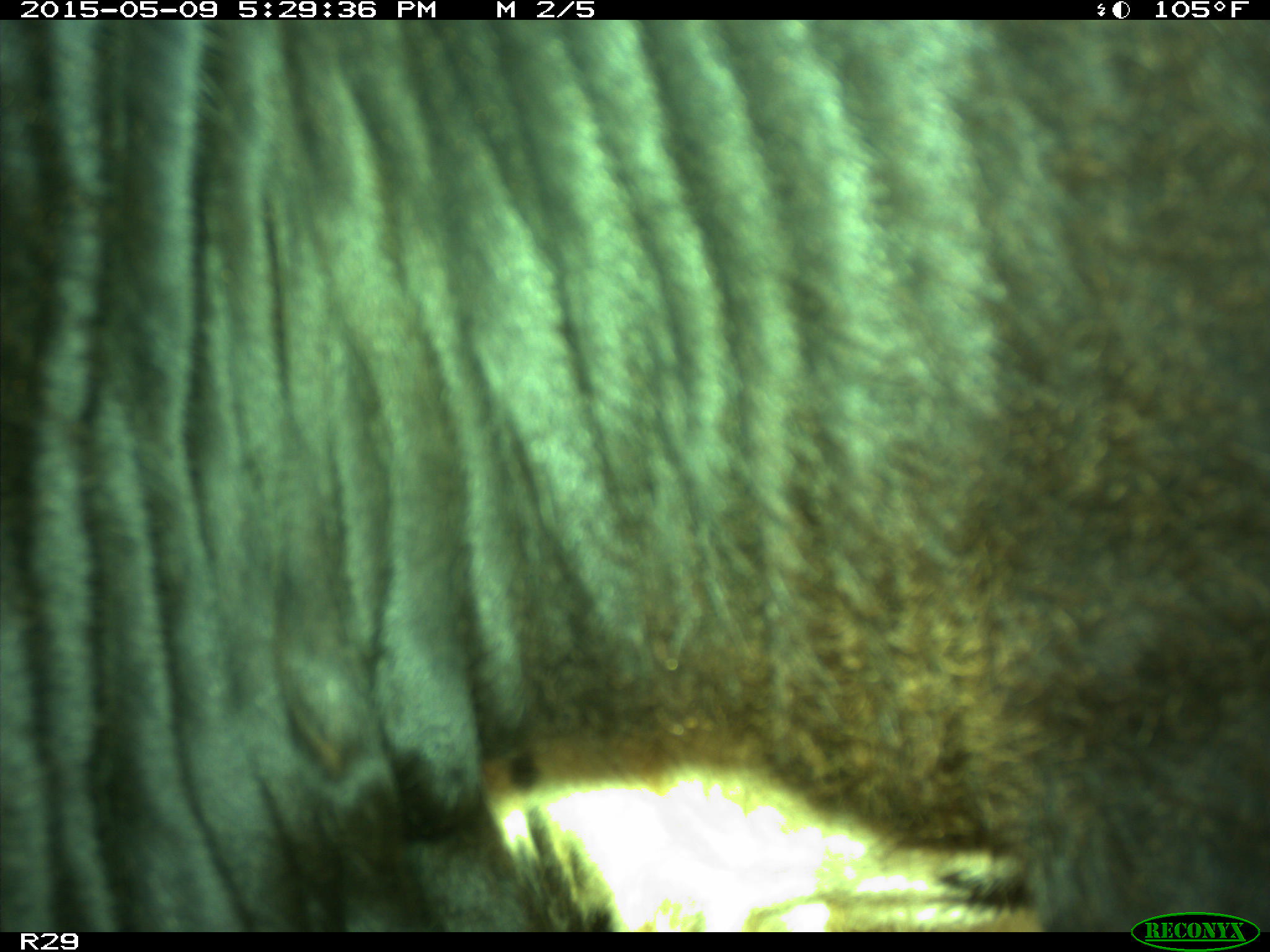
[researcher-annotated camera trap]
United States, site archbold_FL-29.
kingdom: Animalia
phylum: Chordata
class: Mammalia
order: Artiodactyla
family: Bovidae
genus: Bos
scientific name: Bos taurus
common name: domestic cow